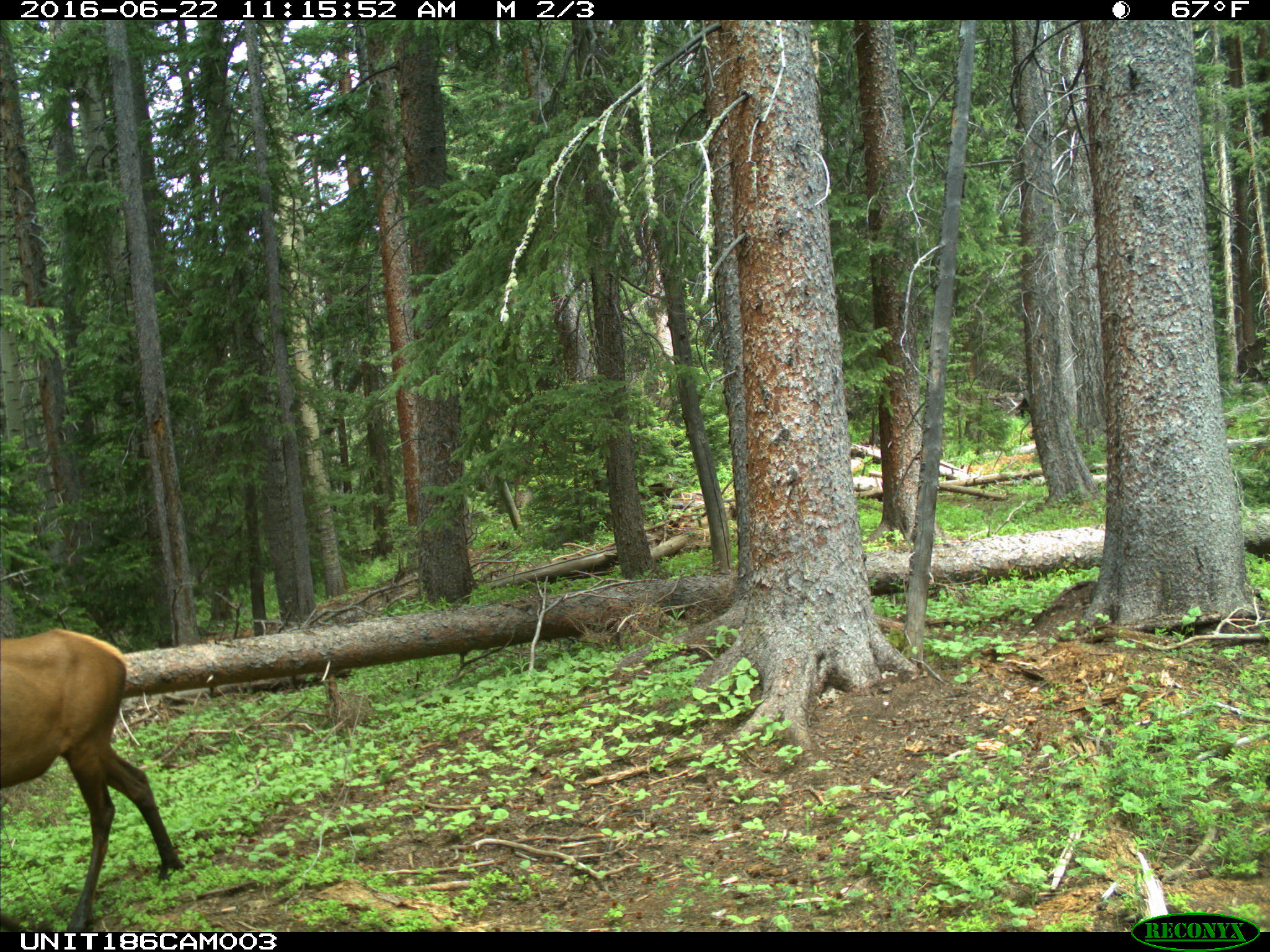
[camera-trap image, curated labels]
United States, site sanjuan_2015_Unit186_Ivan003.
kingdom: Animalia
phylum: Chordata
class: Mammalia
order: Artiodactyla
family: Cervidae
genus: Cervus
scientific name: Cervus elaphus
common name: red deer